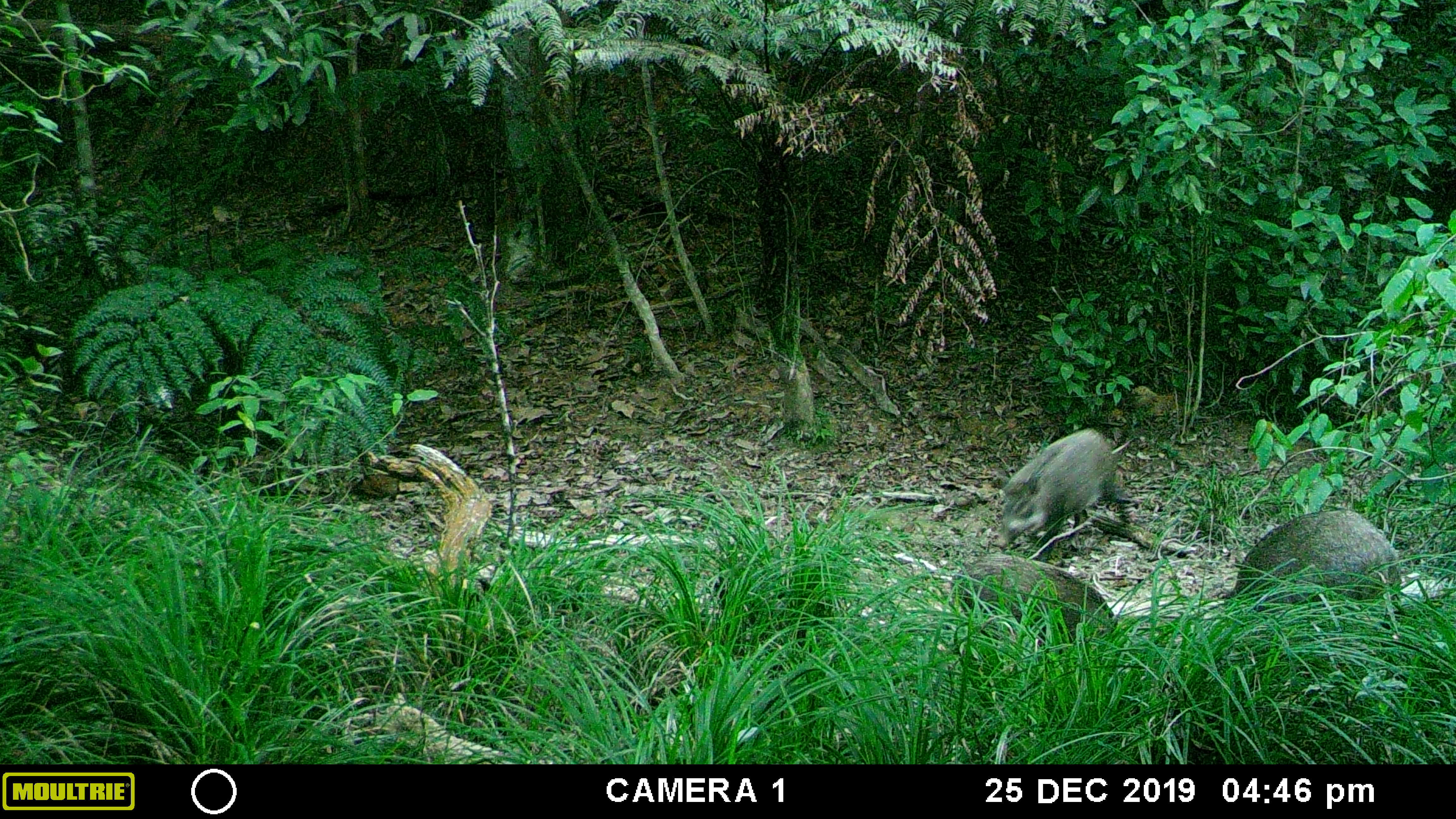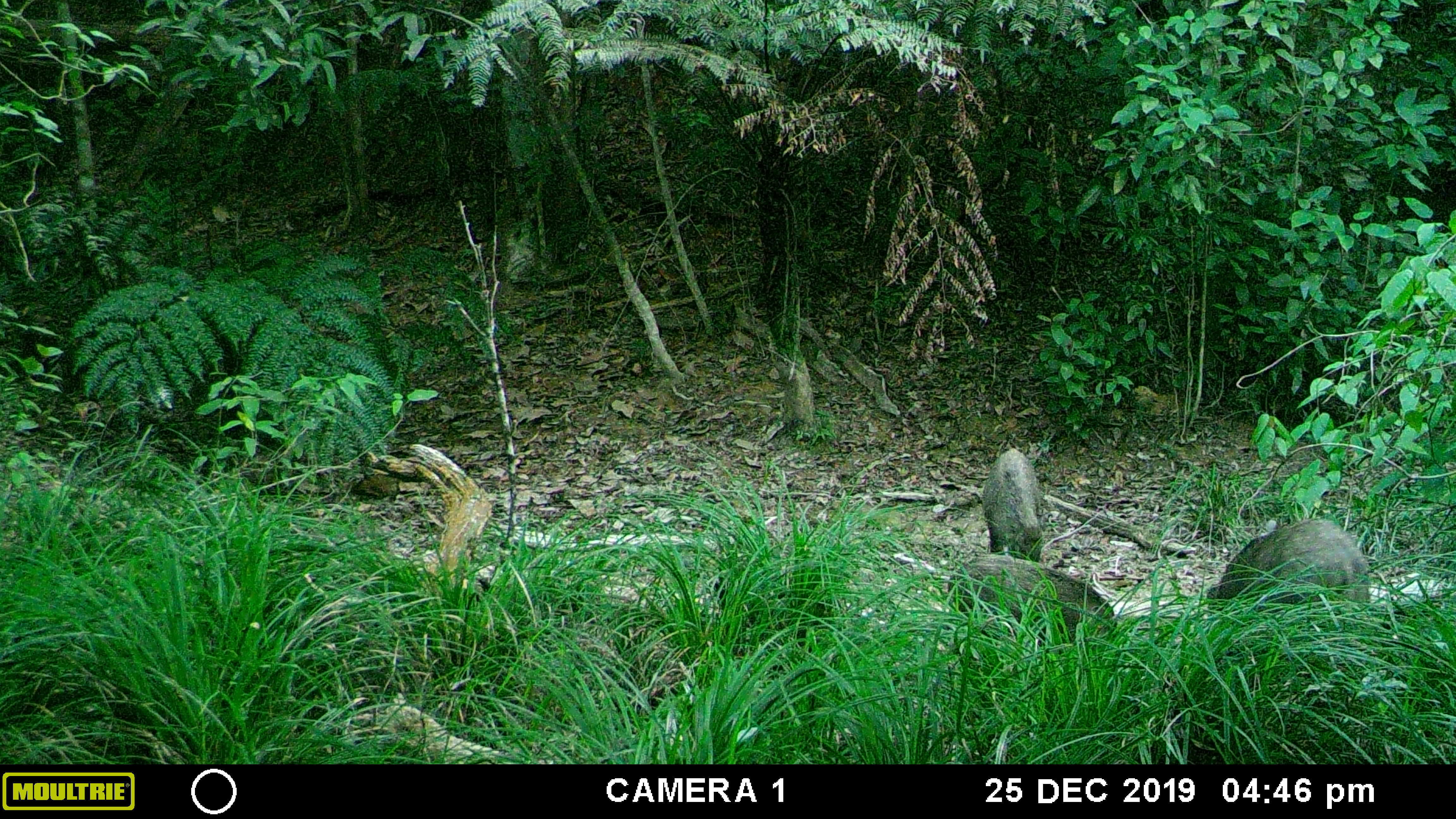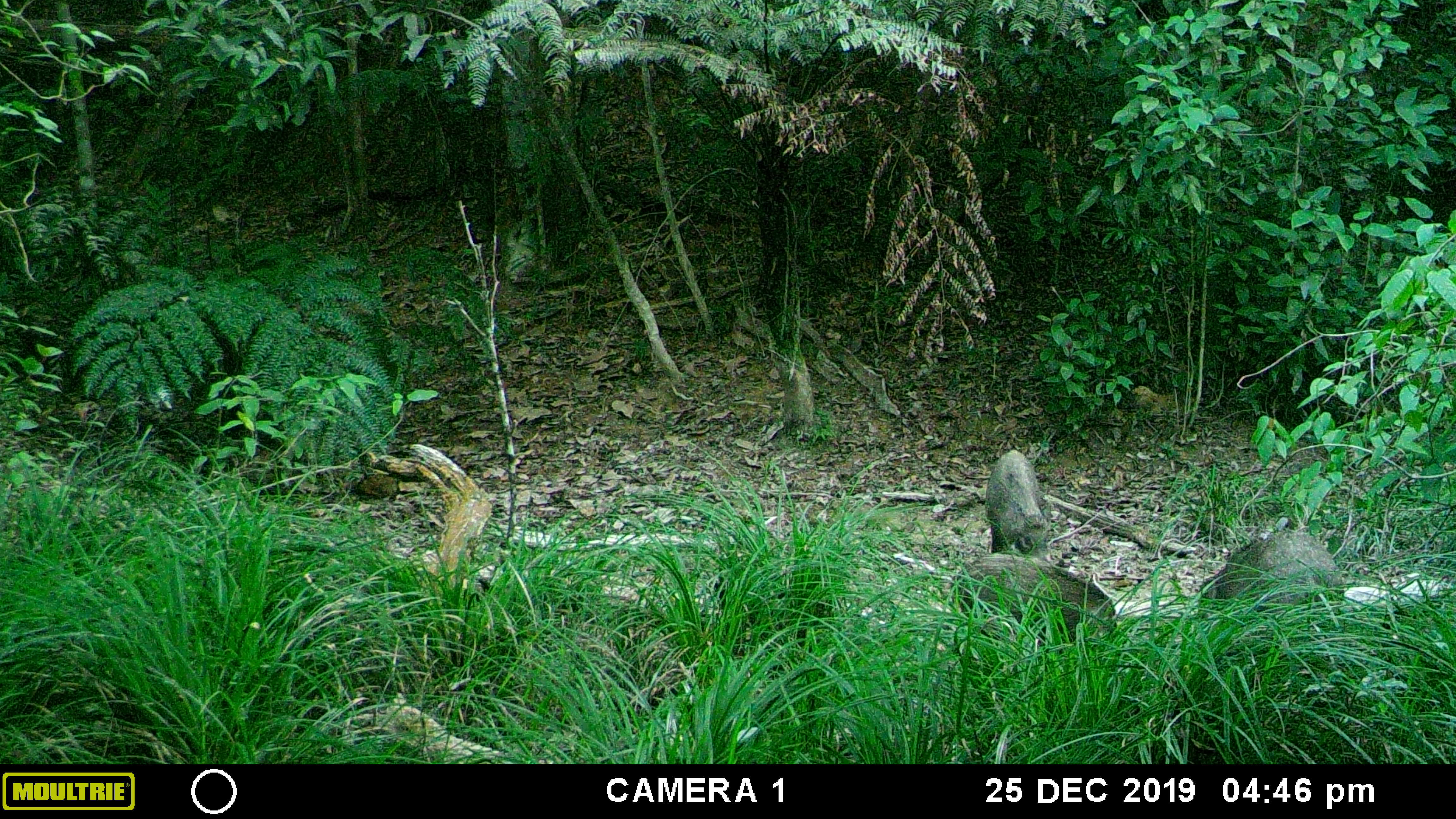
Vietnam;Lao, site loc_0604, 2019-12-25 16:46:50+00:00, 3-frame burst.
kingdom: Animalia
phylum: Chordata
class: Mammalia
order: Artiodactyla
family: Suidae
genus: Sus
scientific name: Sus scrofa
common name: eurasian wild pig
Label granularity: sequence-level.